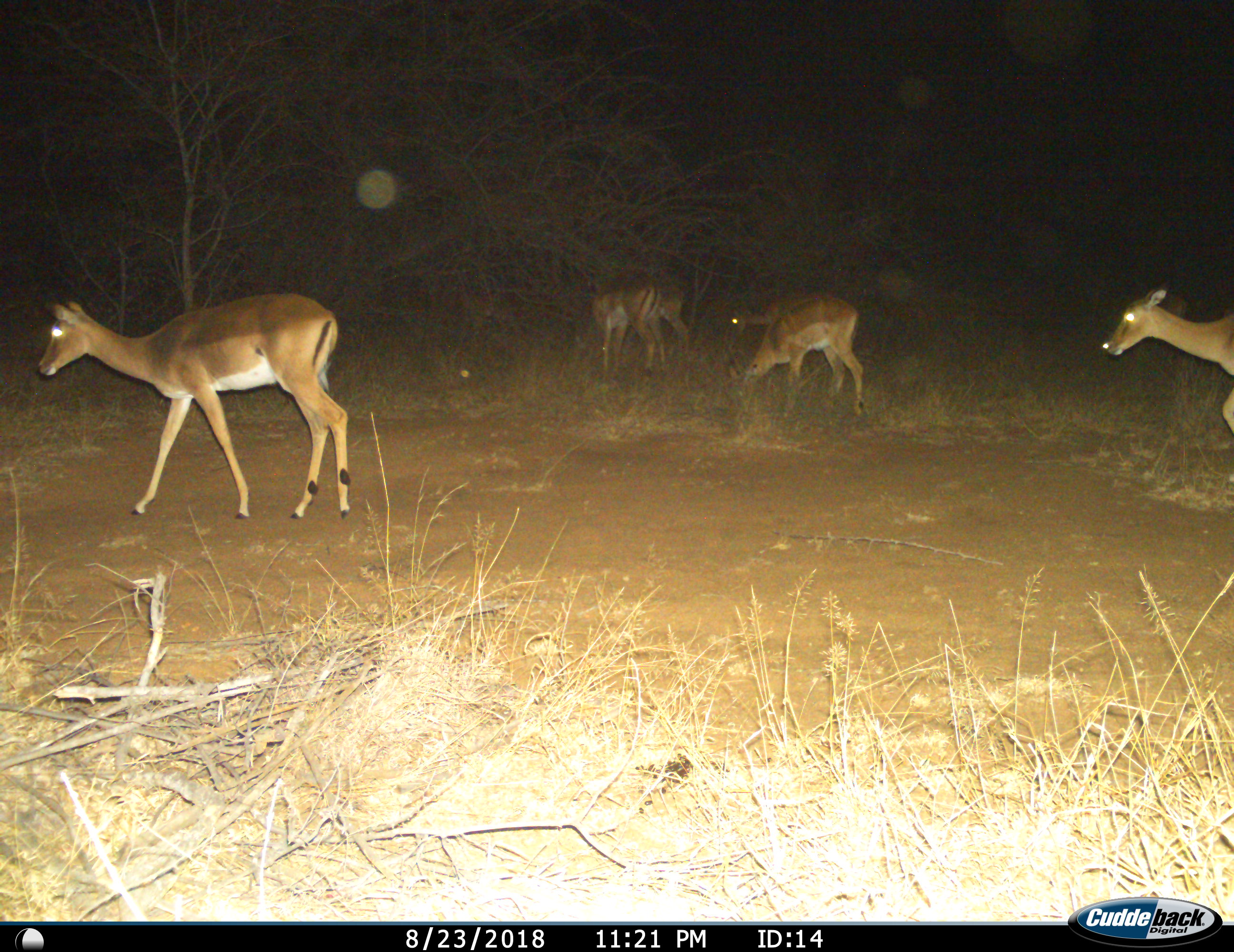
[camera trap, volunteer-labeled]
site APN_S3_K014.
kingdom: Animalia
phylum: Chordata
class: Mammalia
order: Artiodactyla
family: Bovidae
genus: Aepyceros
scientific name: Aepyceros melampus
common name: impala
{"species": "impala (Aepyceros melampus)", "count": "6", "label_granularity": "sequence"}